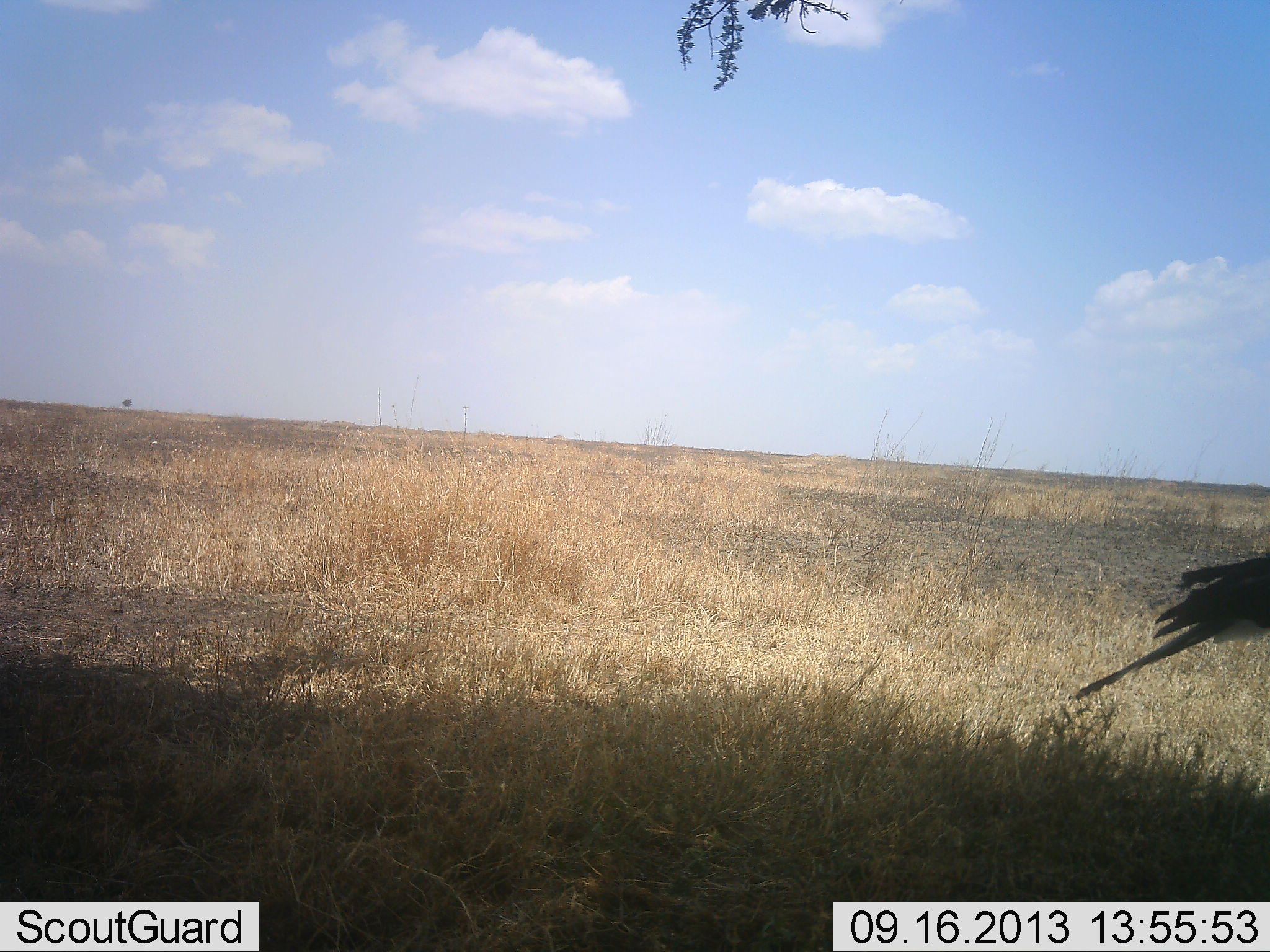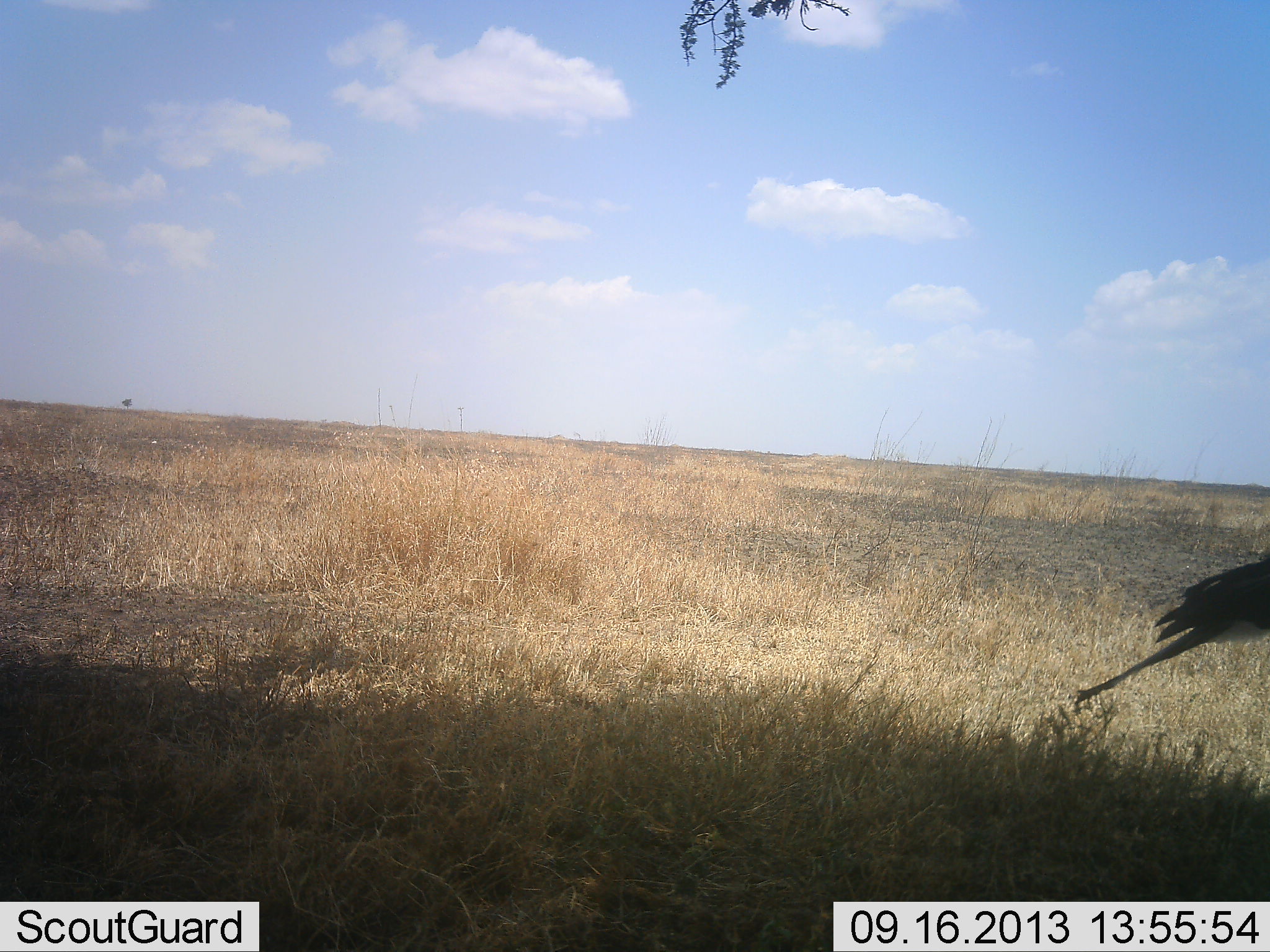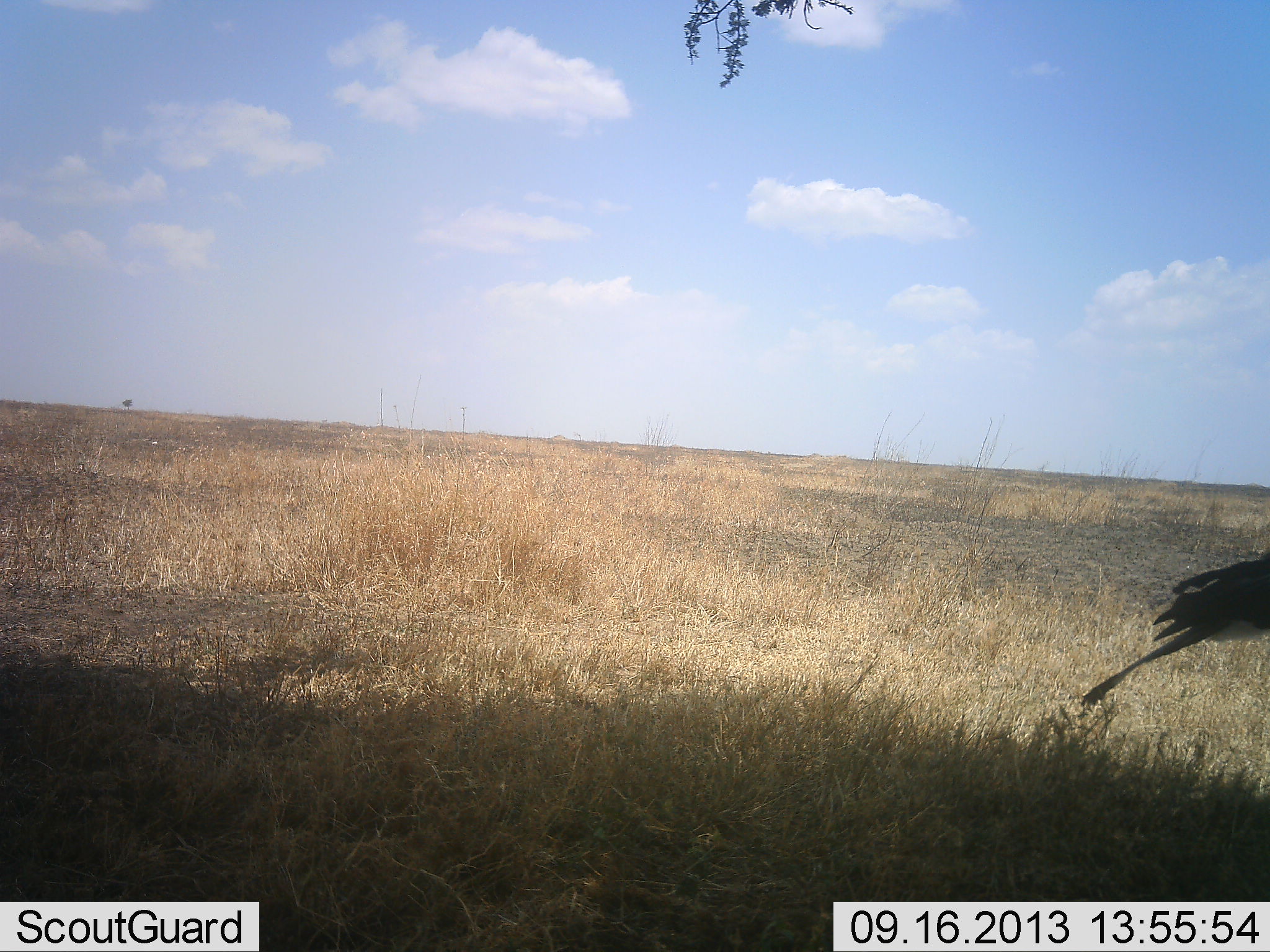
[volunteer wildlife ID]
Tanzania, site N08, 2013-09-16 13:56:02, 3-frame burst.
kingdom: Animalia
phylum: Chordata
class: Aves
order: Accipitriformes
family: Sagittariidae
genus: Sagittarius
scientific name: Sagittarius serpentarius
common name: secretary bird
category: secretarybird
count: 1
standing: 94%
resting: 0%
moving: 6%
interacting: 0%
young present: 0%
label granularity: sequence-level